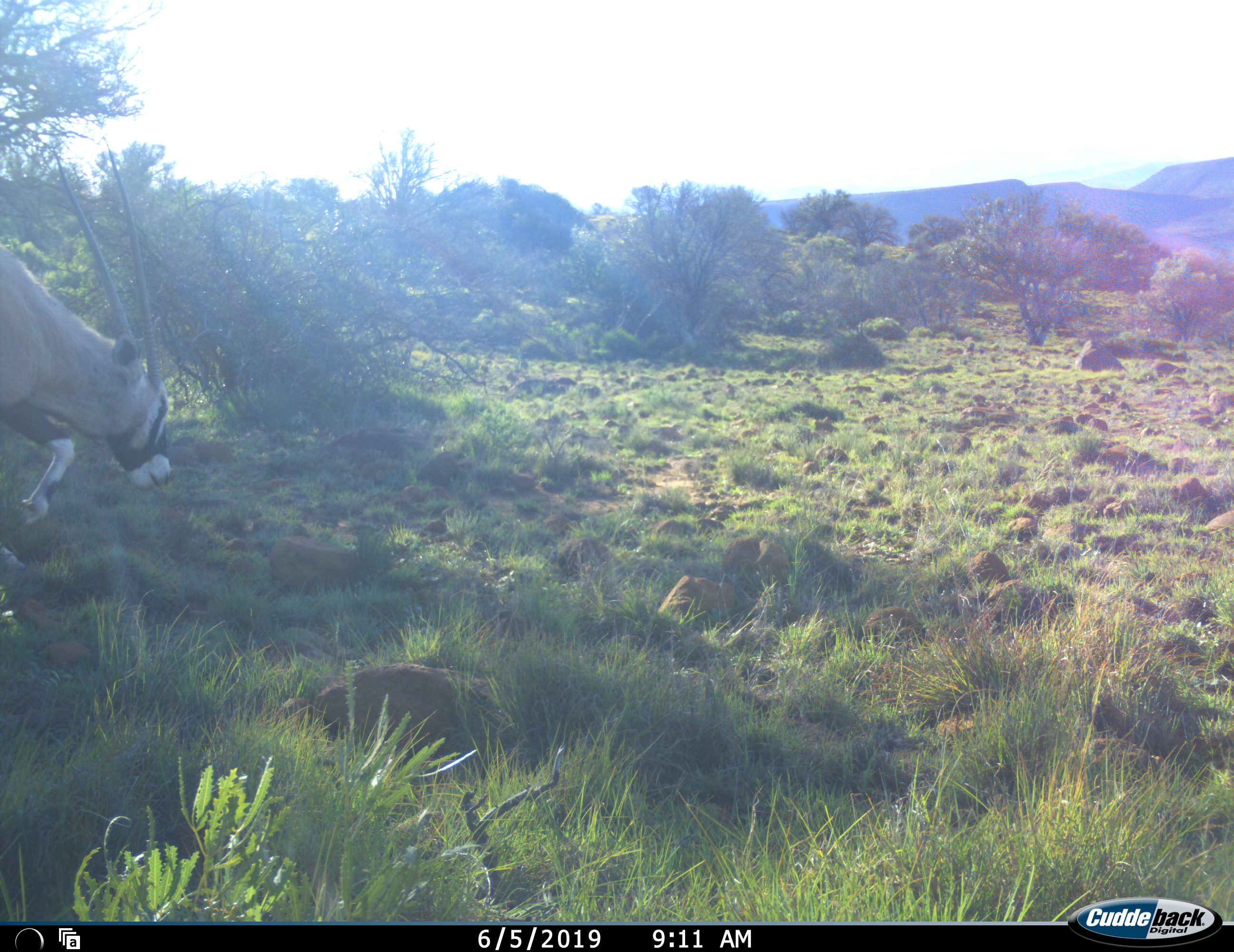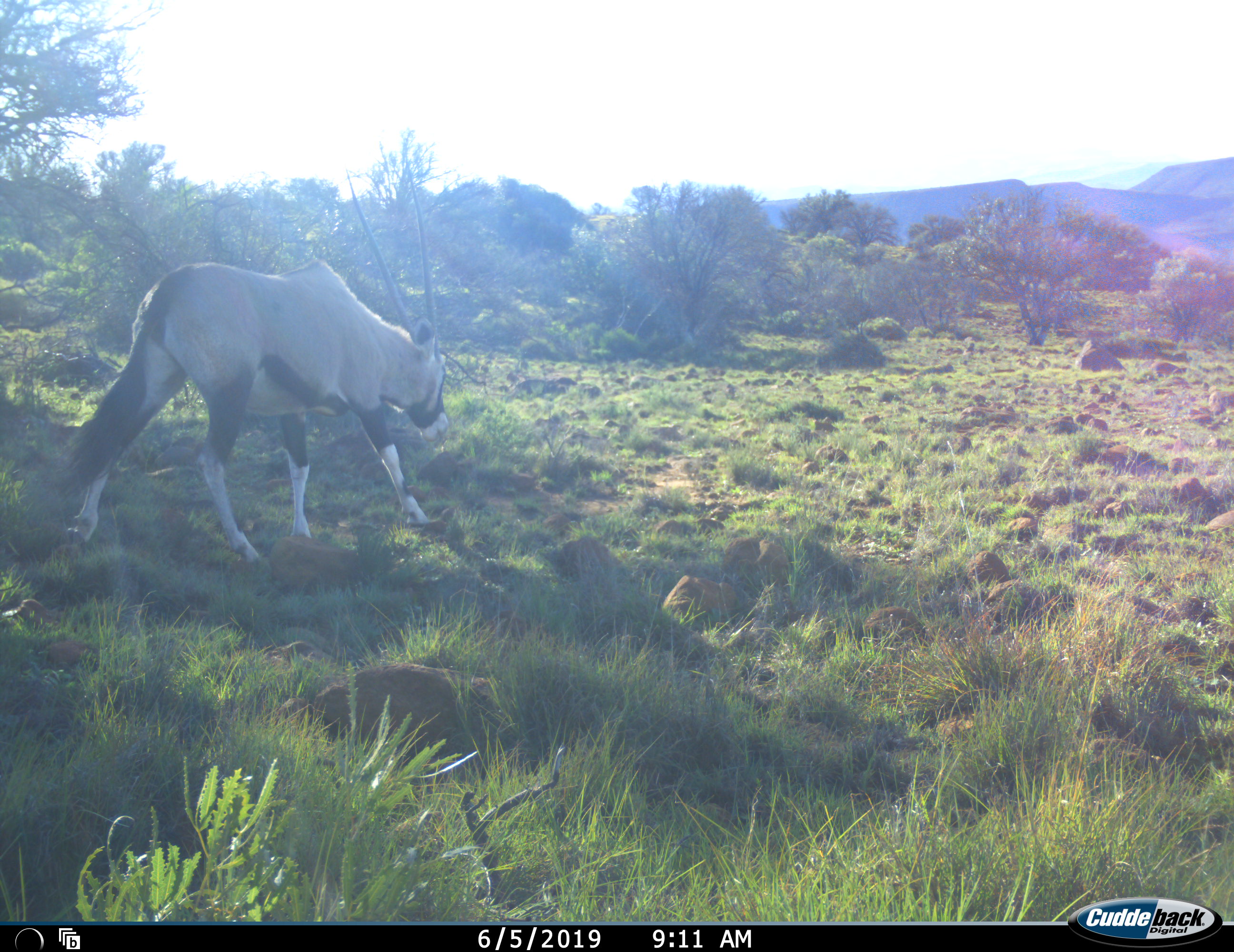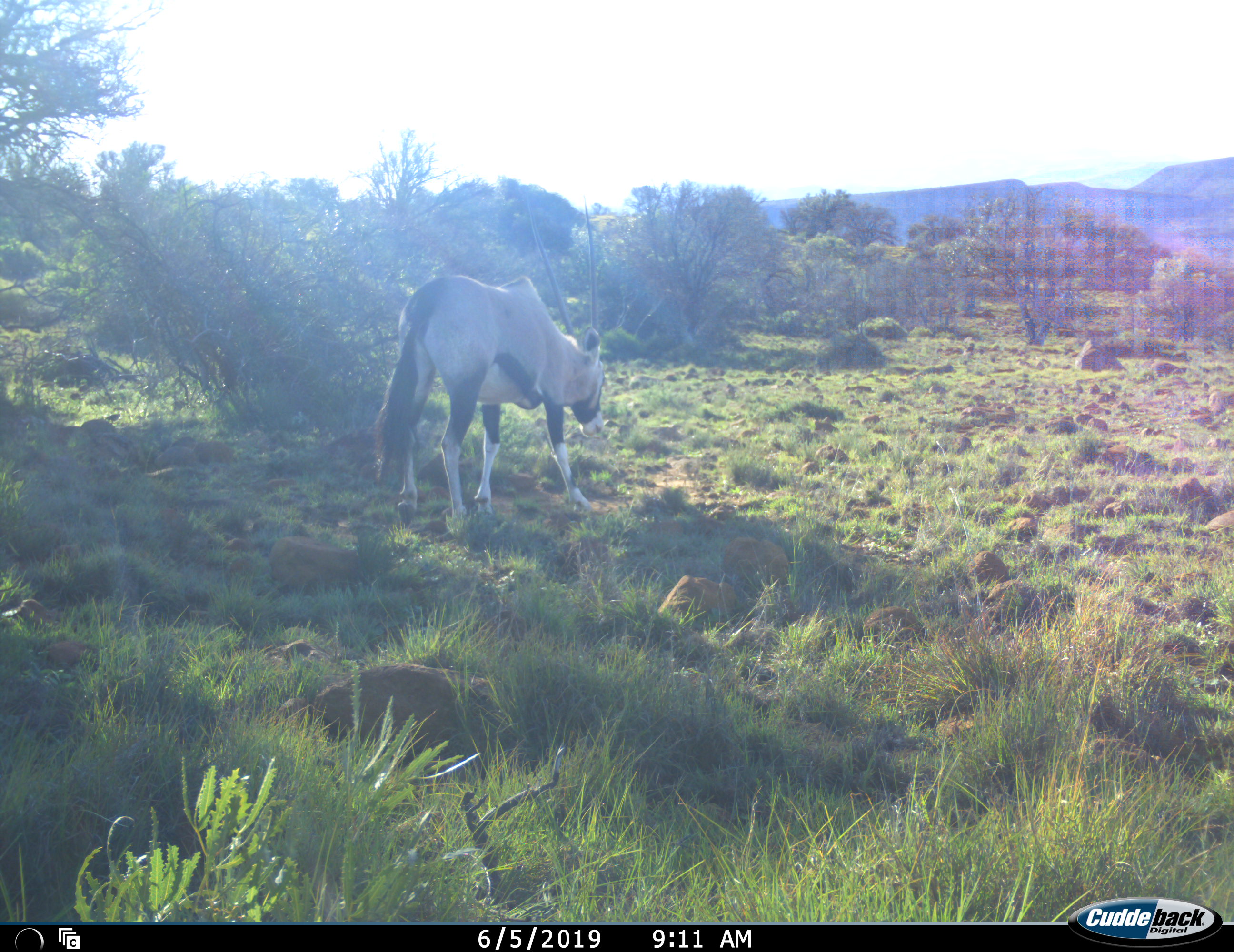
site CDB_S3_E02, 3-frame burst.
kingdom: Animalia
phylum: Chordata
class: Mammalia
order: Artiodactyla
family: Bovidae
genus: Oryx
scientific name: Oryx gazella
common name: gemsbok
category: oryx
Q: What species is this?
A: Oryx (gemsbok) (Oryx gazella).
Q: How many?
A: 1.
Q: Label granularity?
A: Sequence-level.